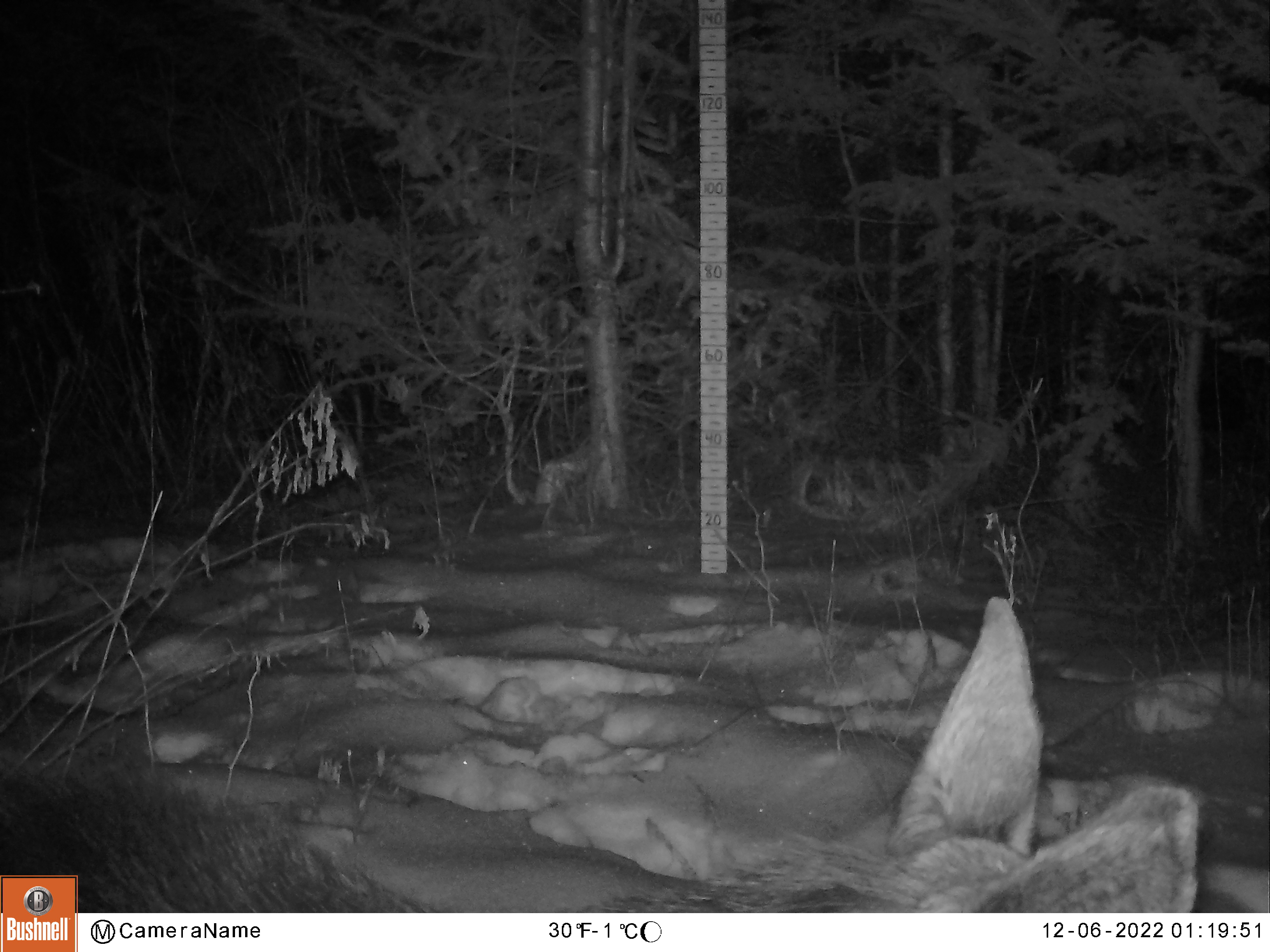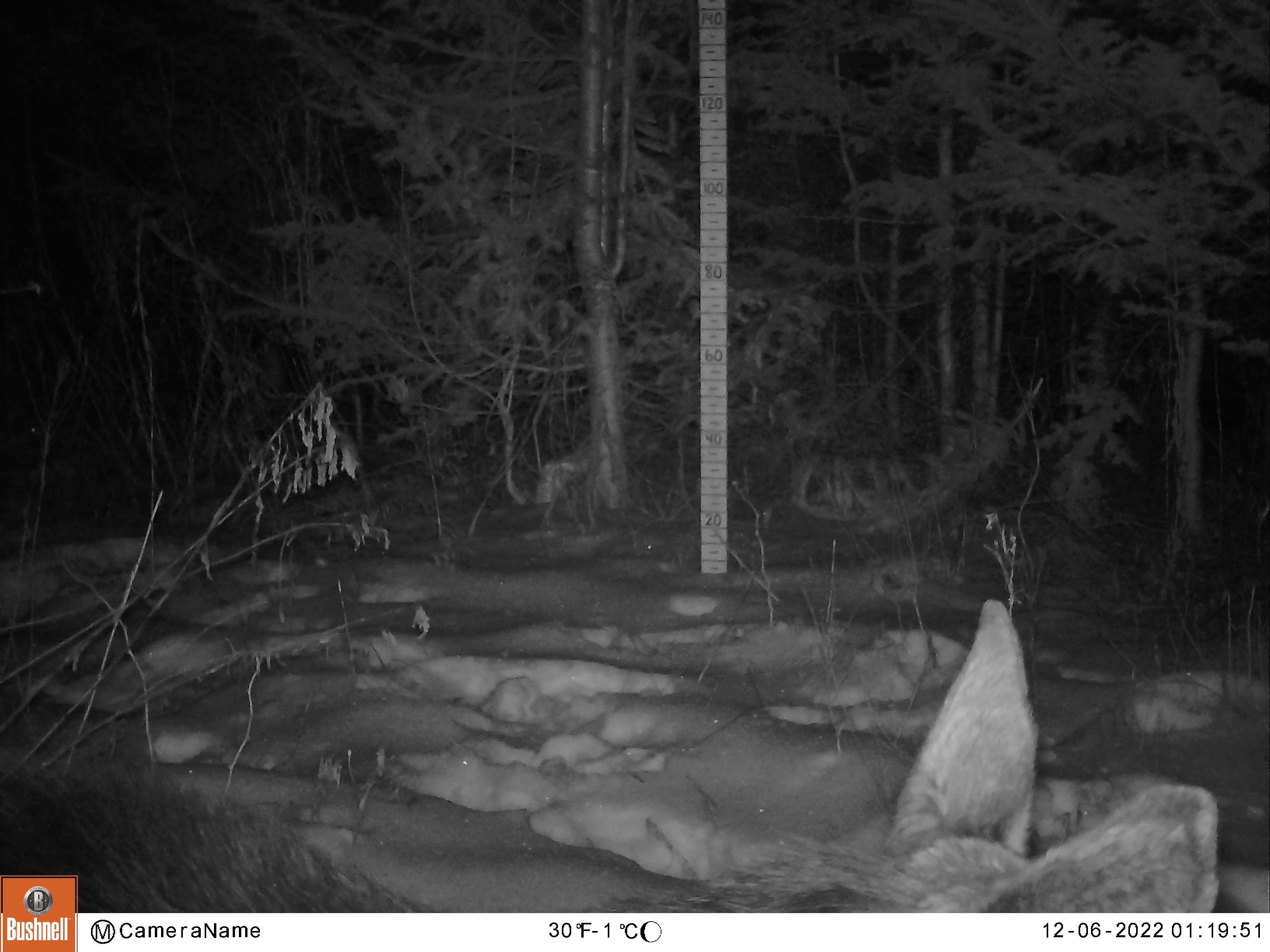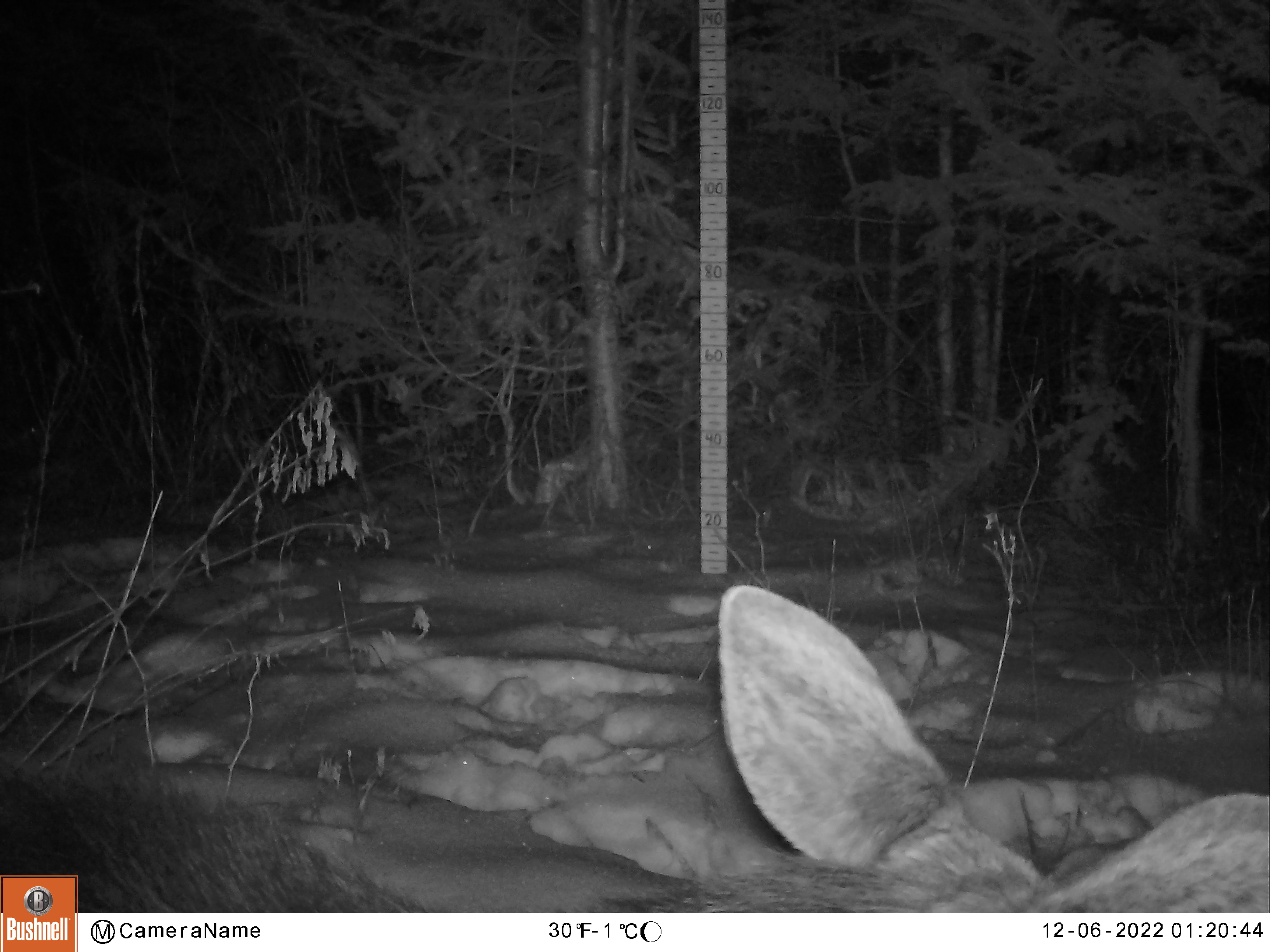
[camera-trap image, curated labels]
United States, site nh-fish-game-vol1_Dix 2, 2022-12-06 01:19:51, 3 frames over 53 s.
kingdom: Animalia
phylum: Chordata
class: Mammalia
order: Artiodactyla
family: Cervidae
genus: Alces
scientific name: Alces alces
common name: moose